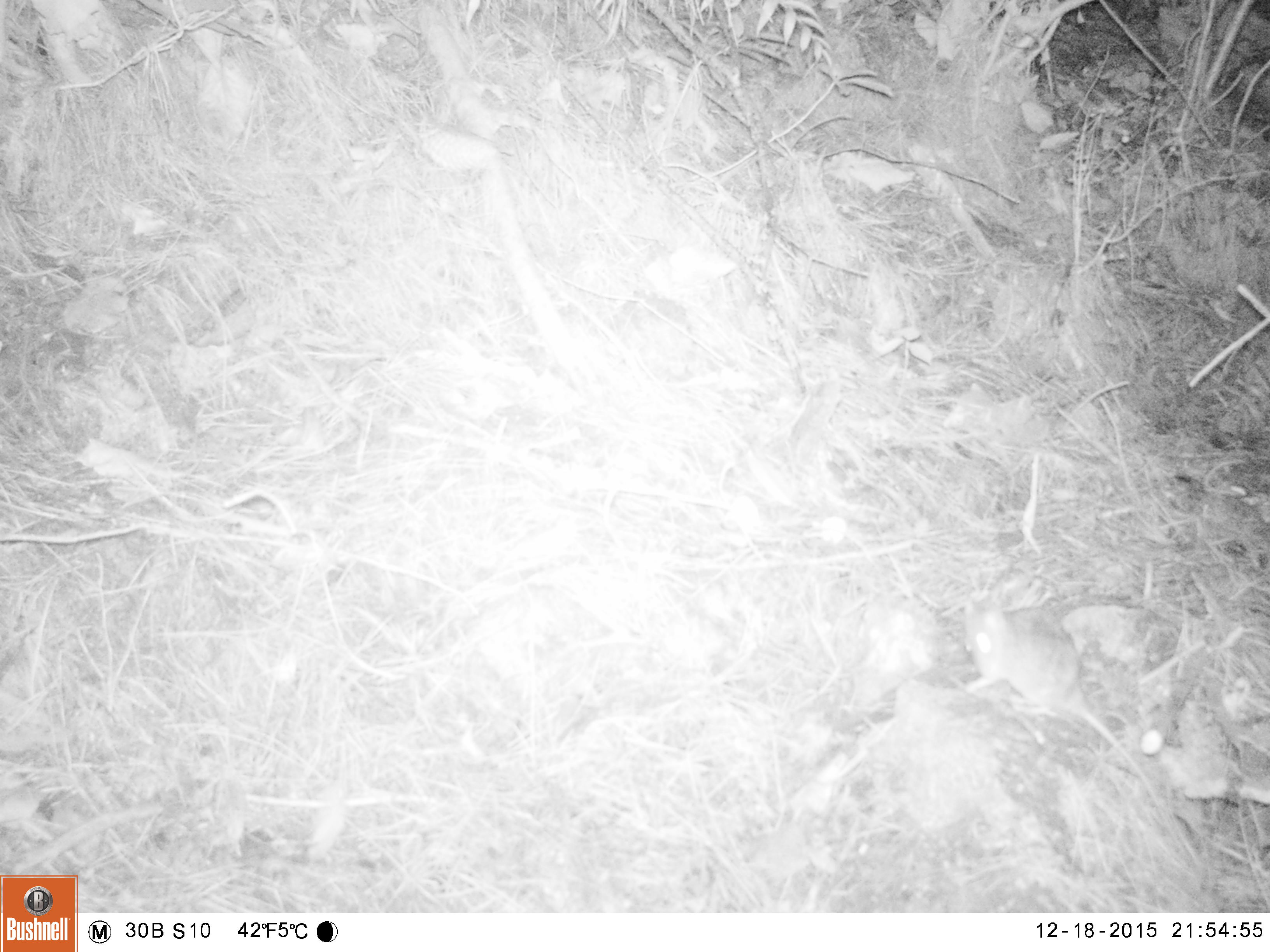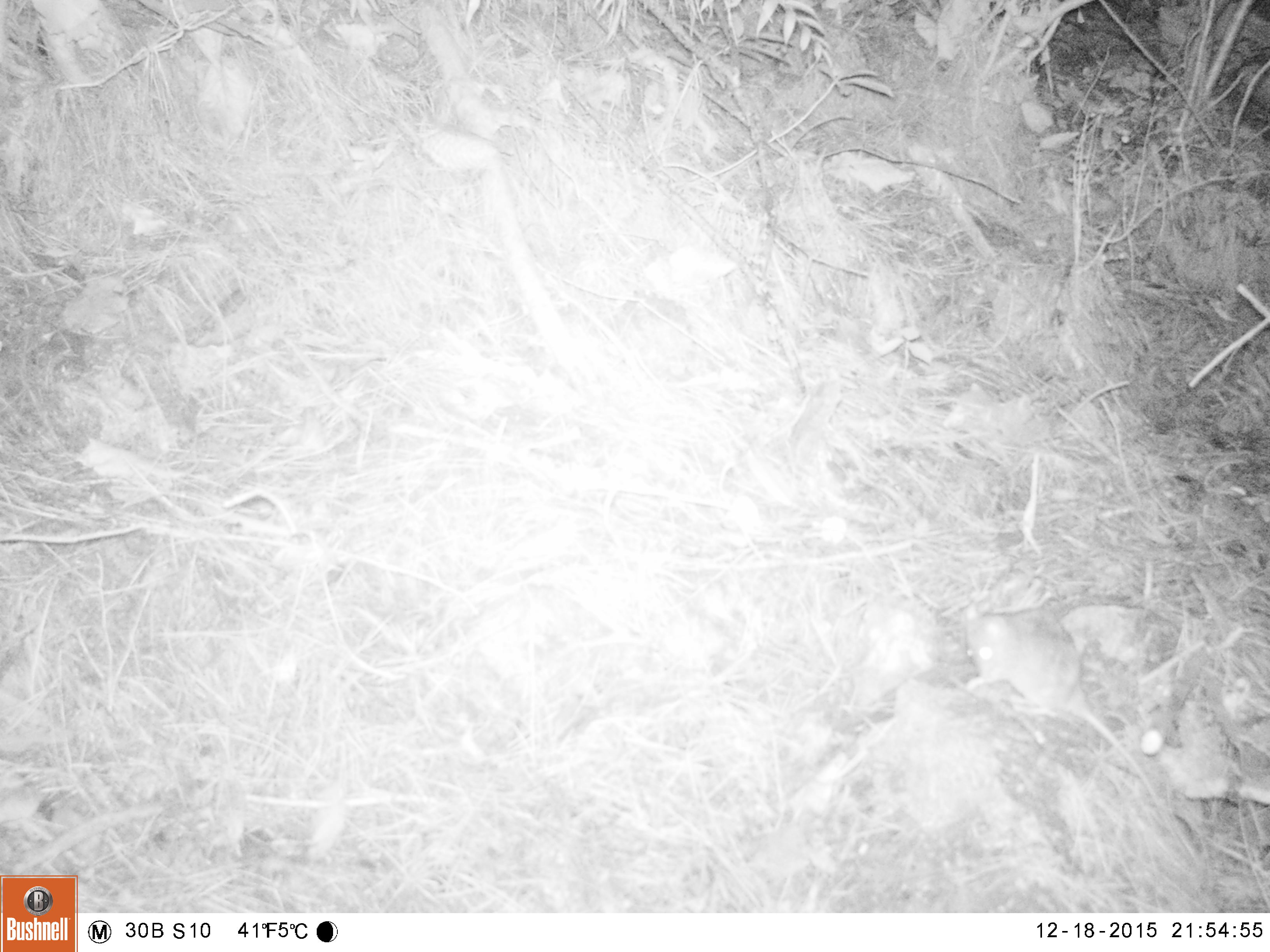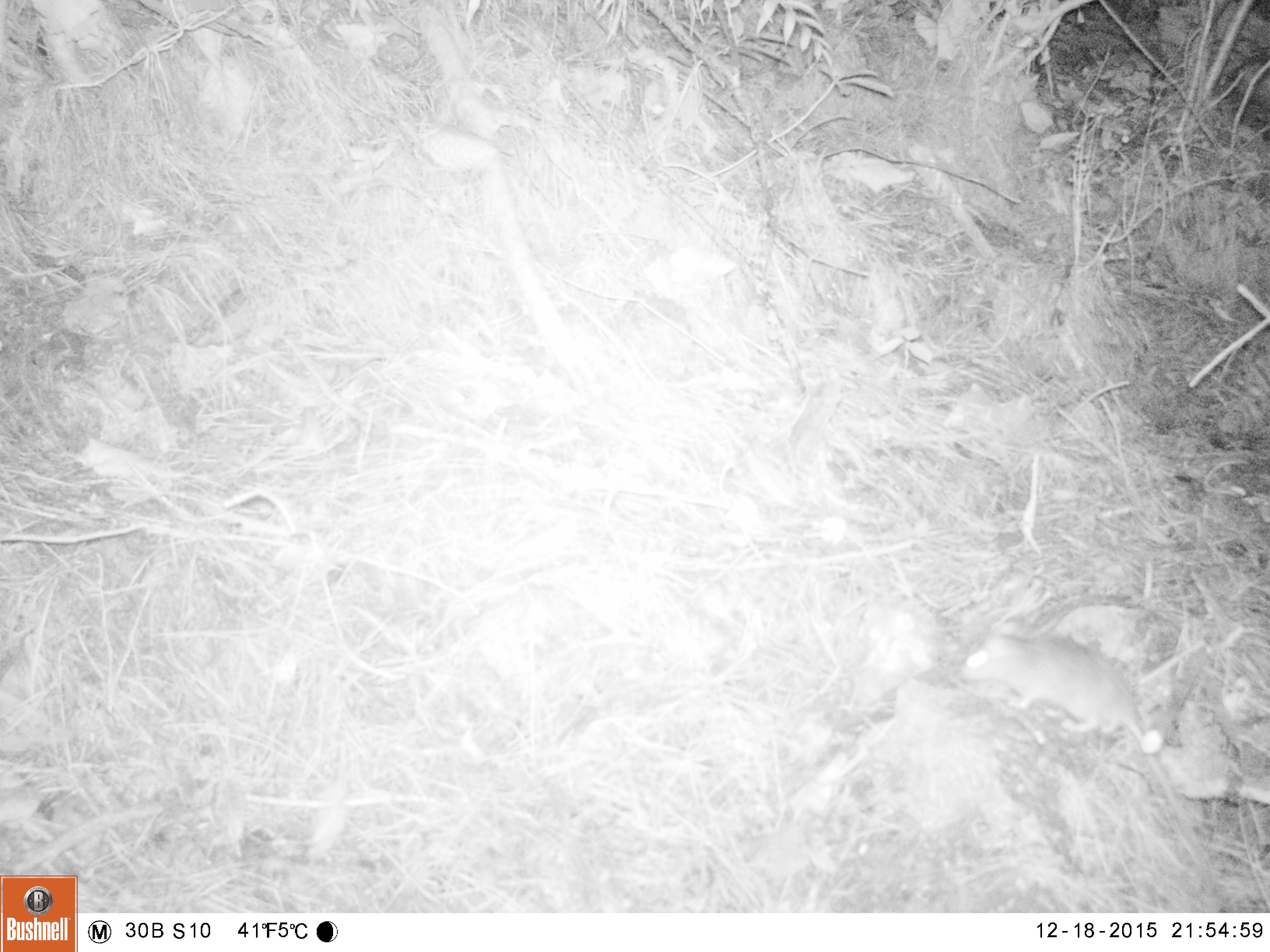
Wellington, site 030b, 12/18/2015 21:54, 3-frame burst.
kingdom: Animalia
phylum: Chordata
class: Mammalia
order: Rodentia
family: Muridae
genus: Rattus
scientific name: Rattus rattus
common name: ship rat